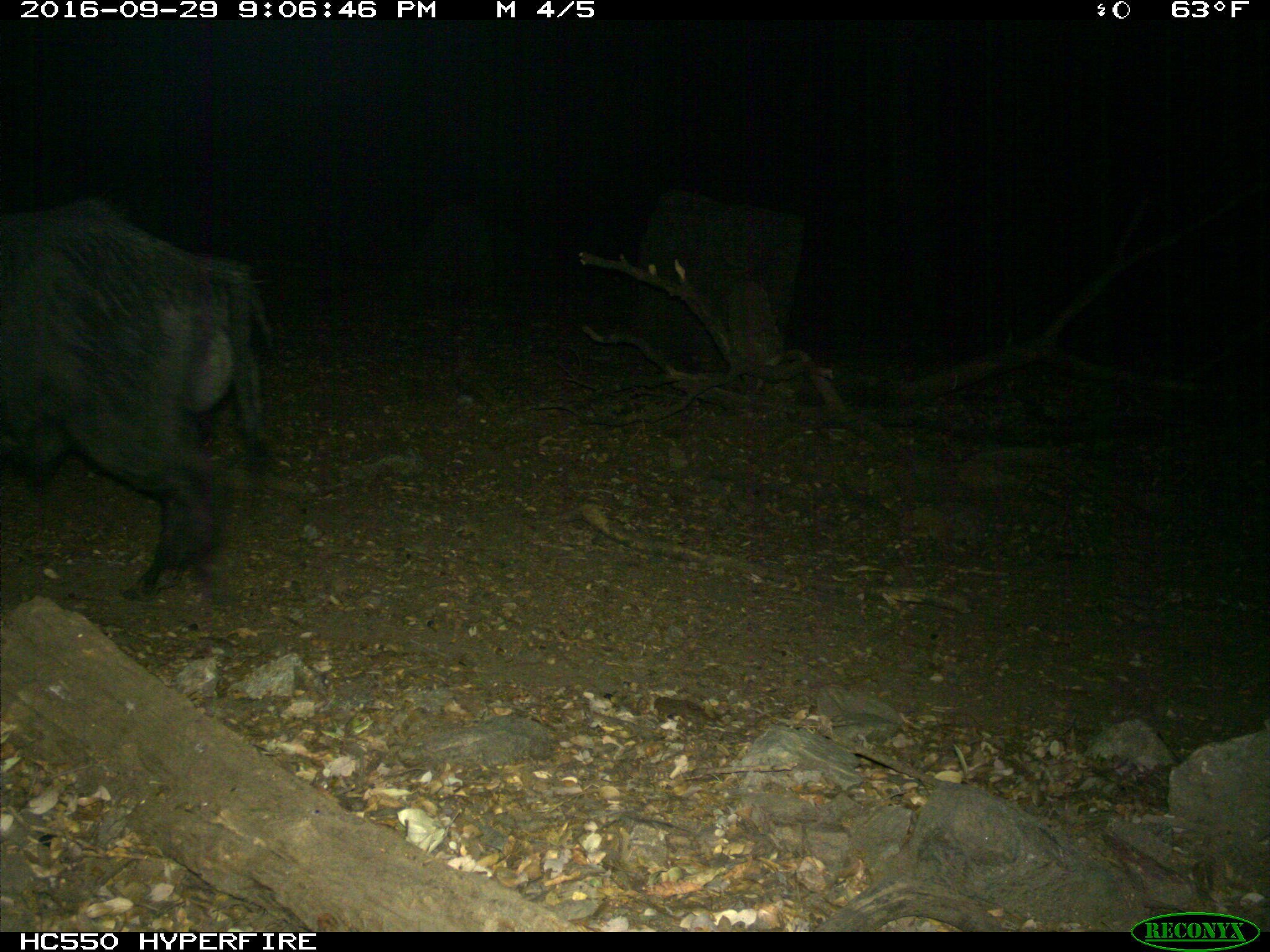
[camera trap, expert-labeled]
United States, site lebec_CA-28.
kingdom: Animalia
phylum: Chordata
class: Mammalia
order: Artiodactyla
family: Suidae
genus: Sus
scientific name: Sus scrofa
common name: wild boar